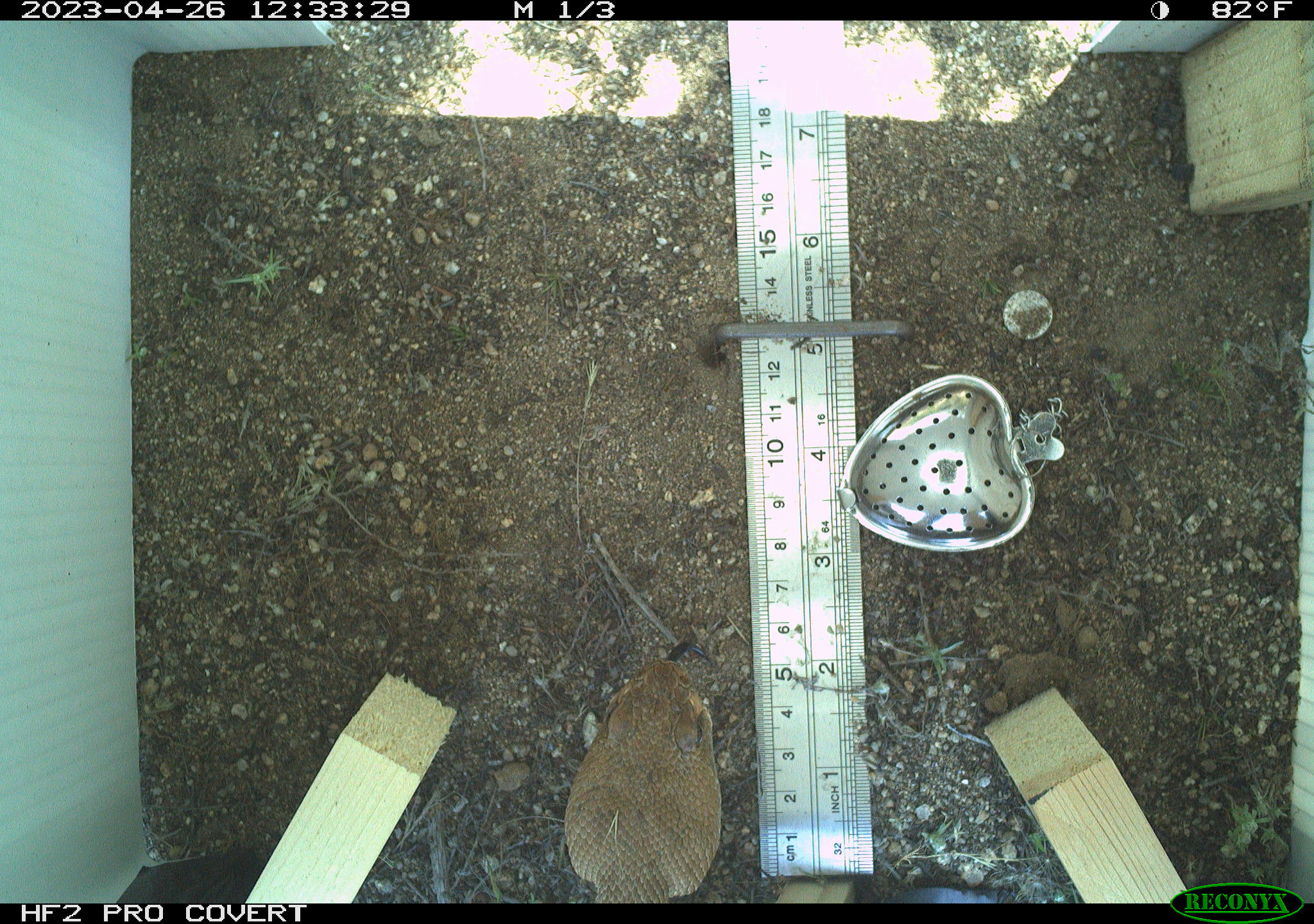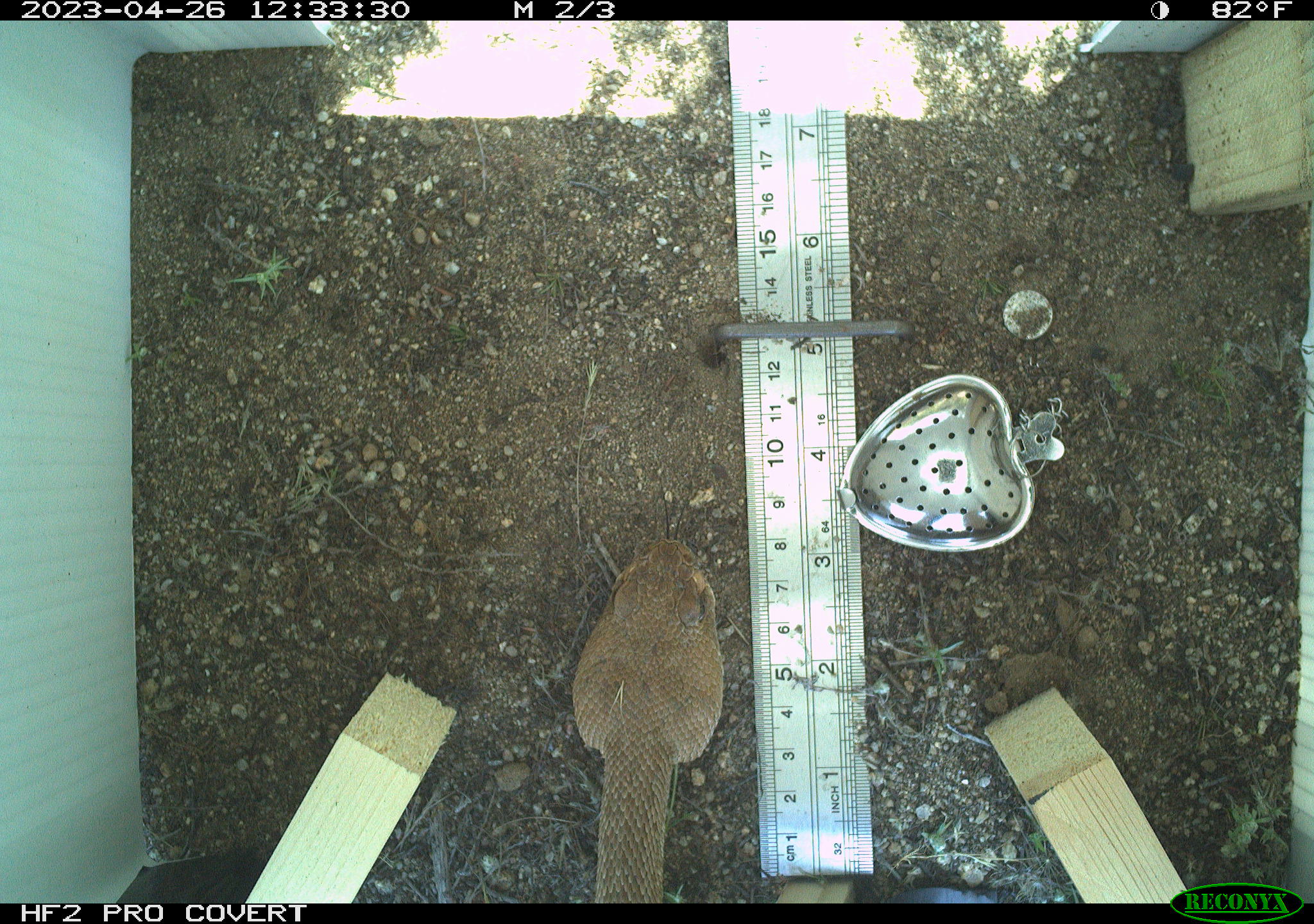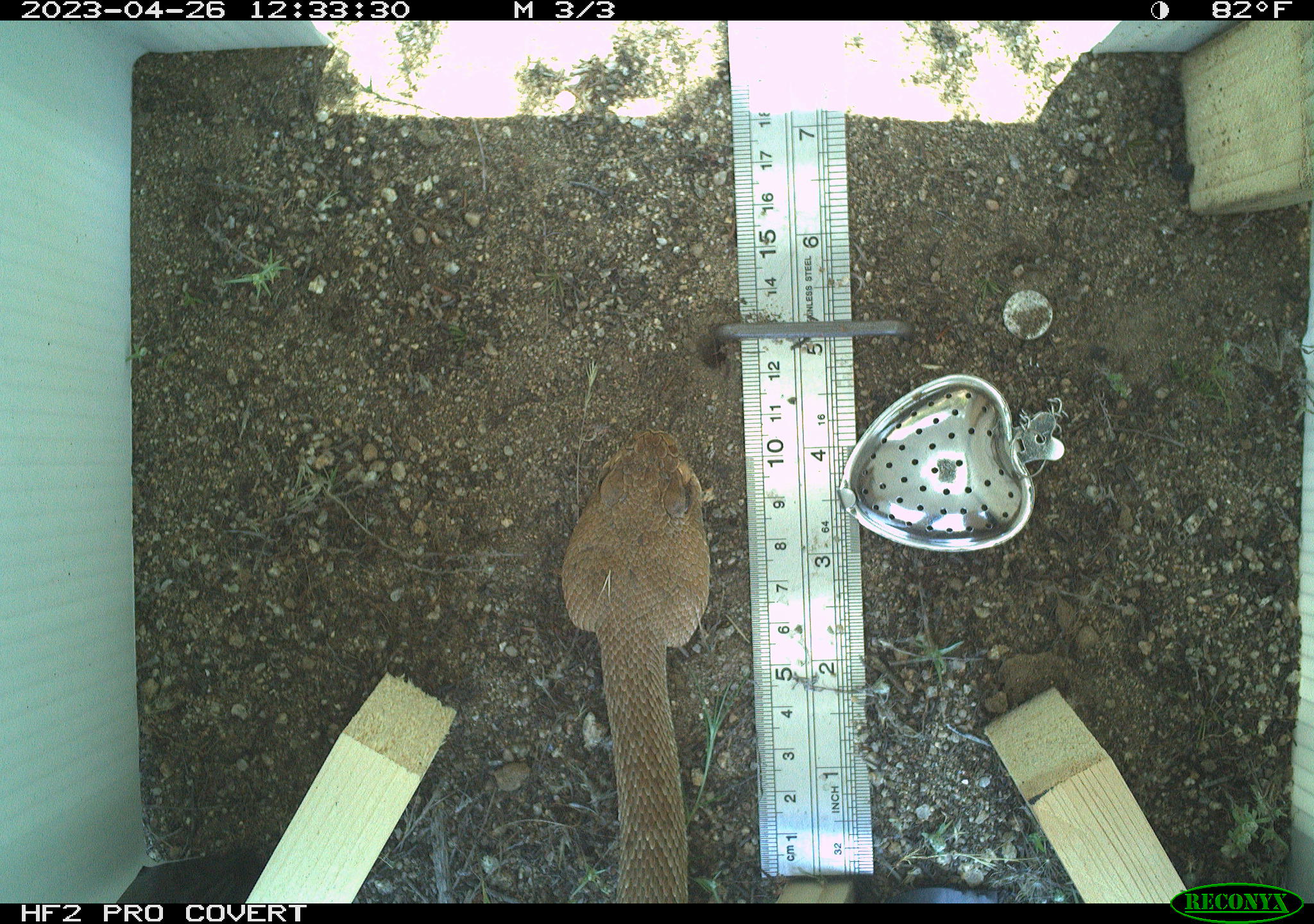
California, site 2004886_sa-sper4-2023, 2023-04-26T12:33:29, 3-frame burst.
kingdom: Animalia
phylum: Chordata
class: Reptilia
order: Squamata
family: Viperidae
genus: Crotalus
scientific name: Crotalus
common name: rattlers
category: crotalus species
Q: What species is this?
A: Crotalus species (rattlers) (Crotalus).